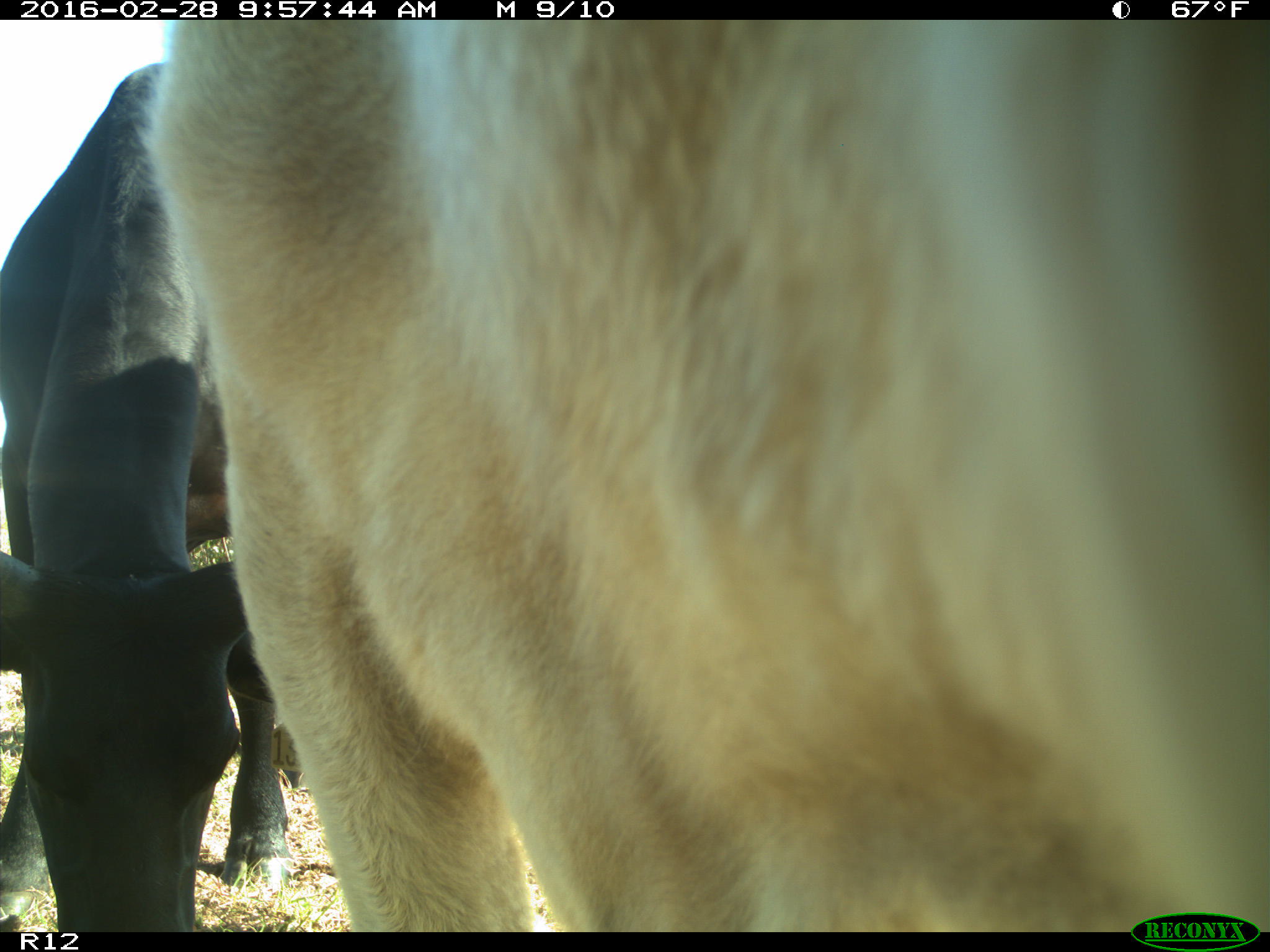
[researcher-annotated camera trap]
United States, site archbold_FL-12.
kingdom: Animalia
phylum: Chordata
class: Mammalia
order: Artiodactyla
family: Bovidae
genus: Bos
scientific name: Bos taurus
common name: domestic cow